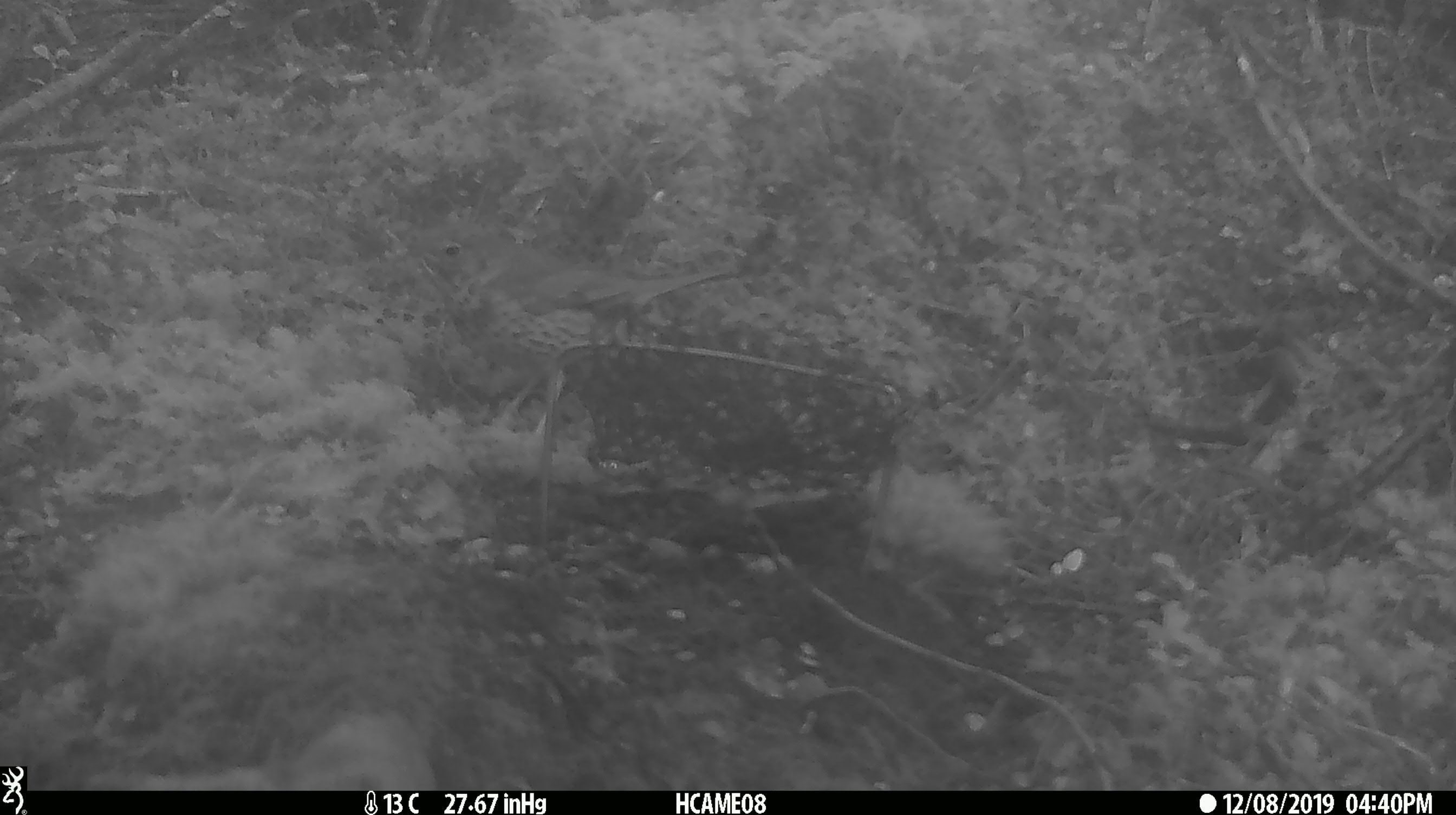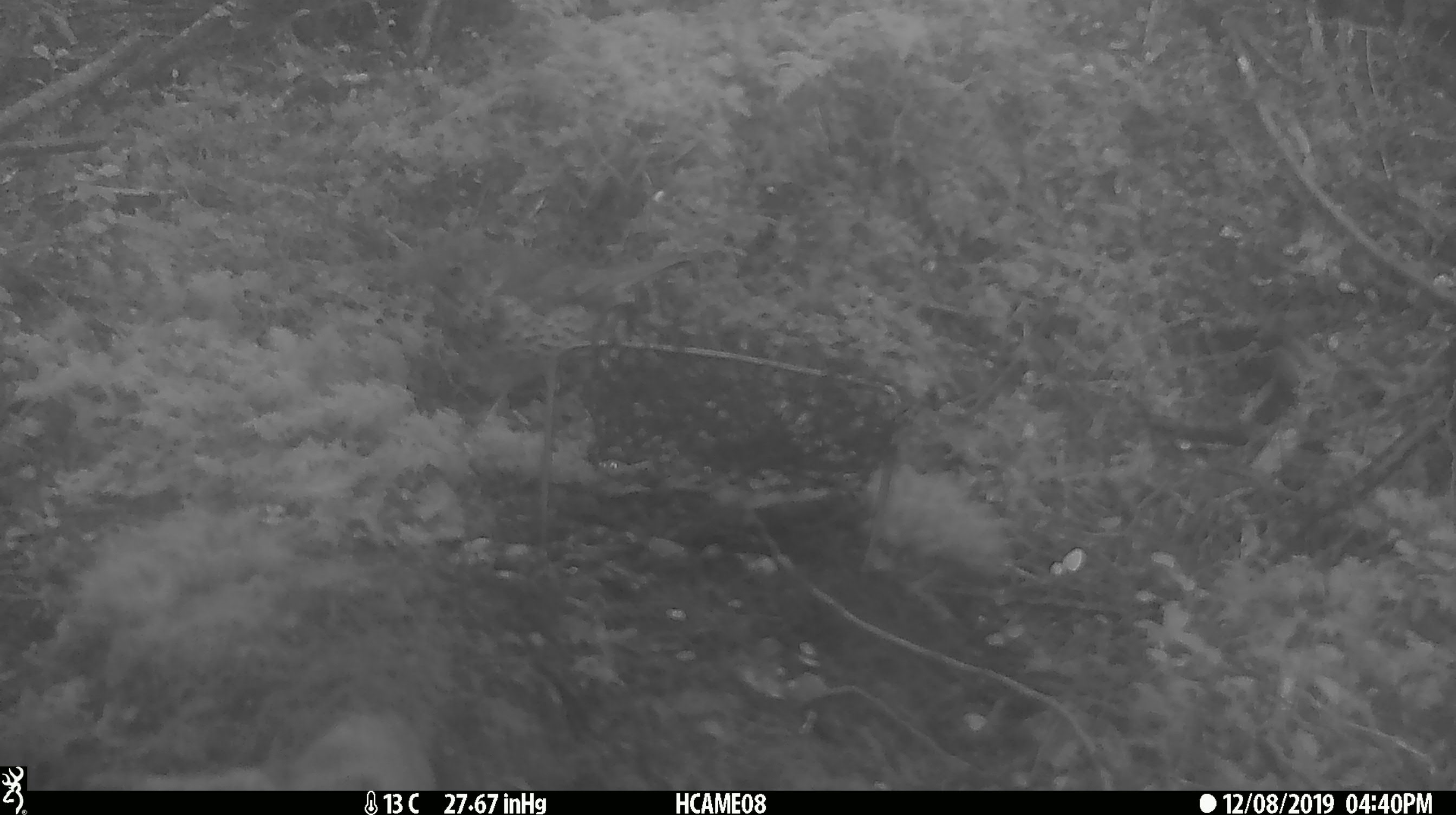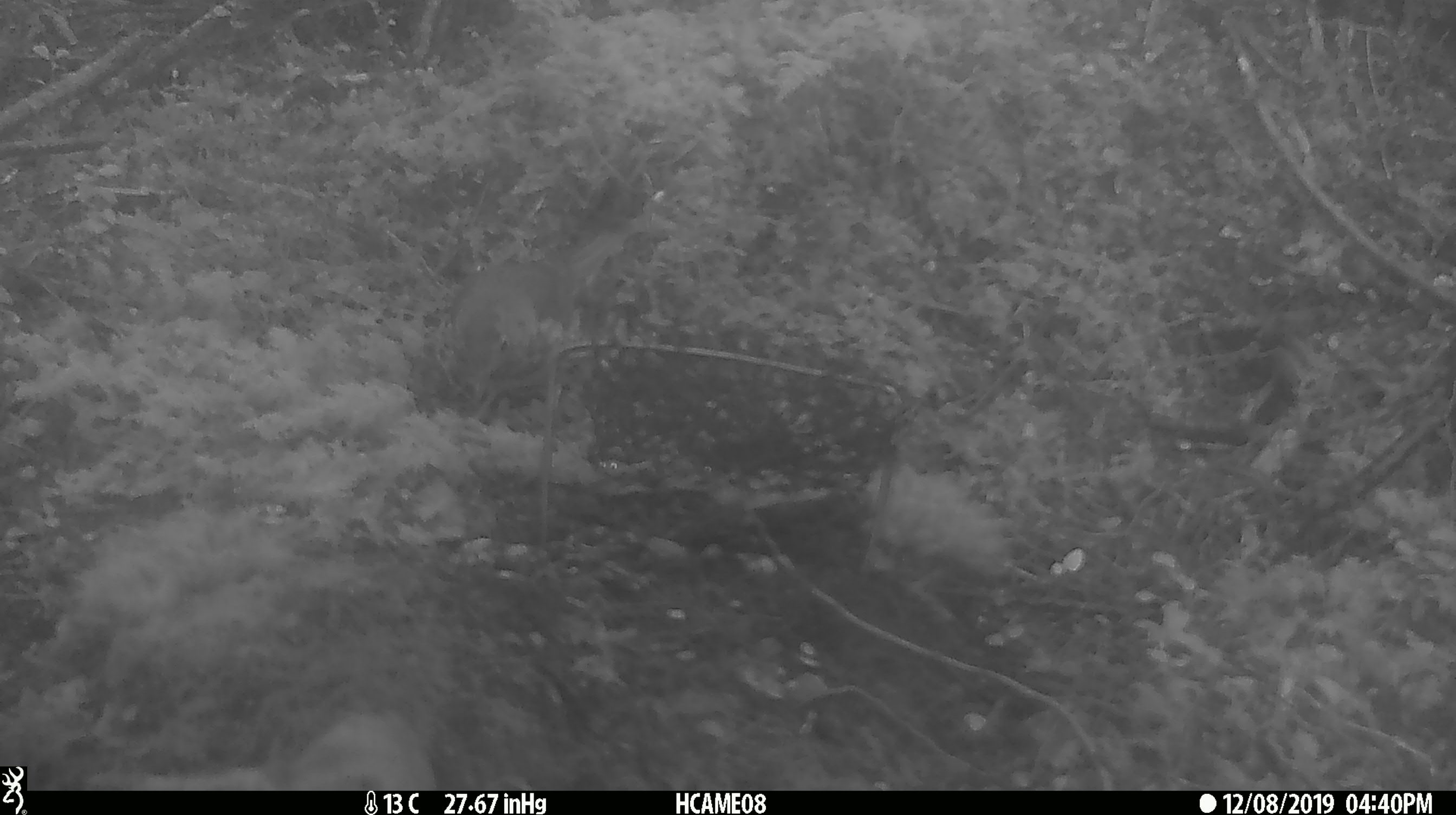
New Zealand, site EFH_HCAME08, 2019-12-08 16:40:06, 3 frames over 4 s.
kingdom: Animalia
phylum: Chordata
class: Aves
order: Passeriformes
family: Turdidae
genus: Turdus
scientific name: Turdus philomelos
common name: song thrush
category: thrush